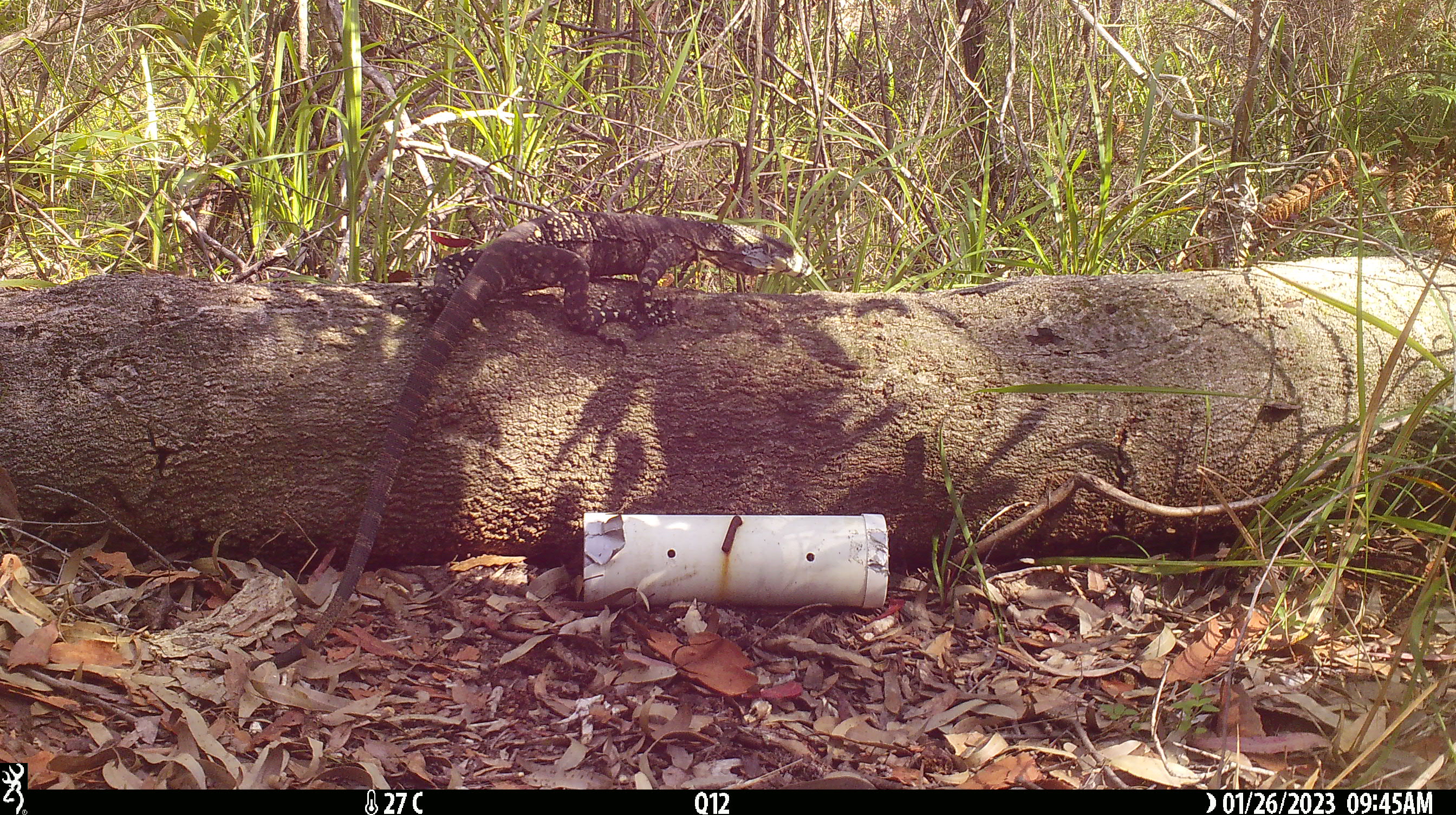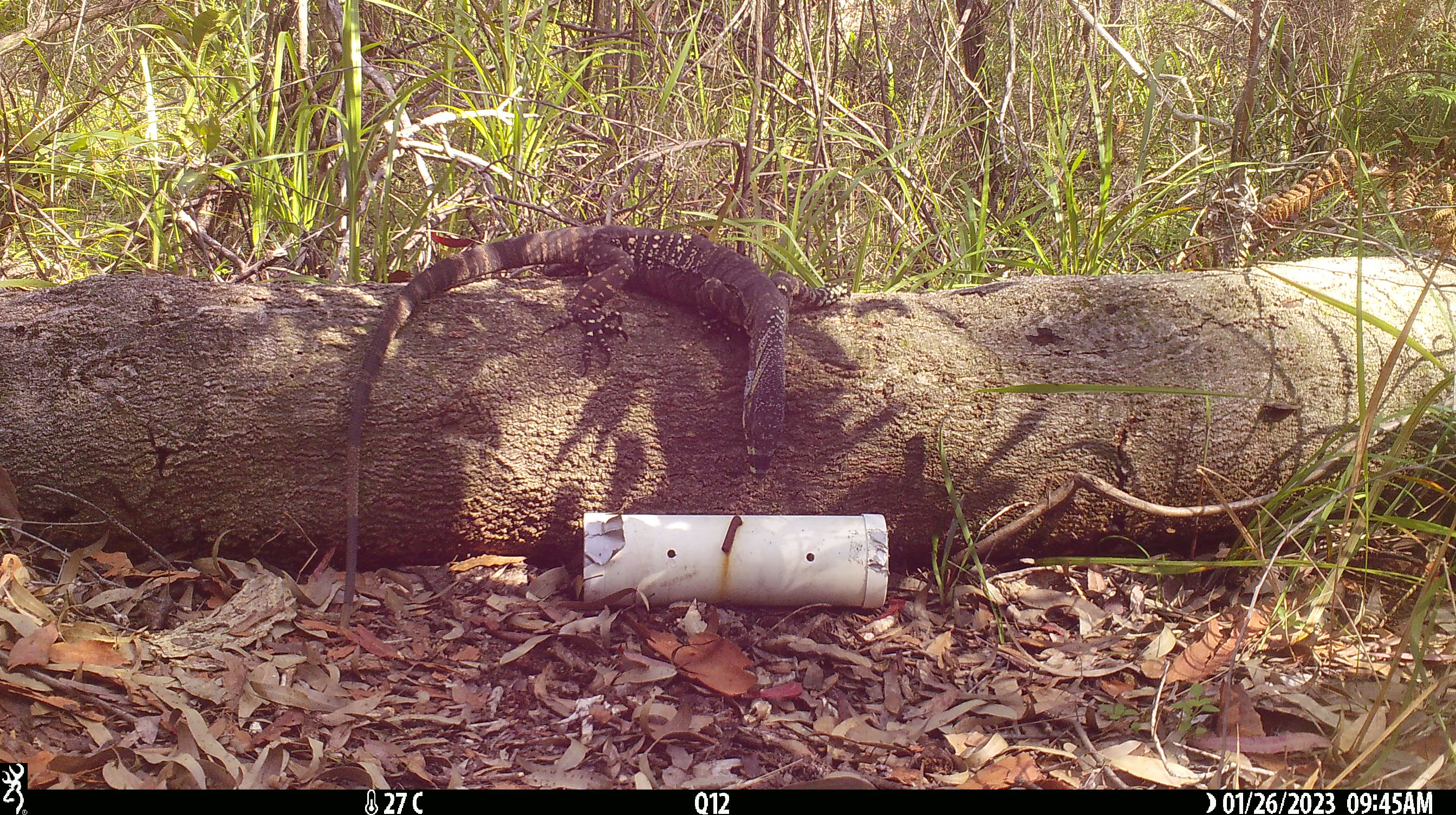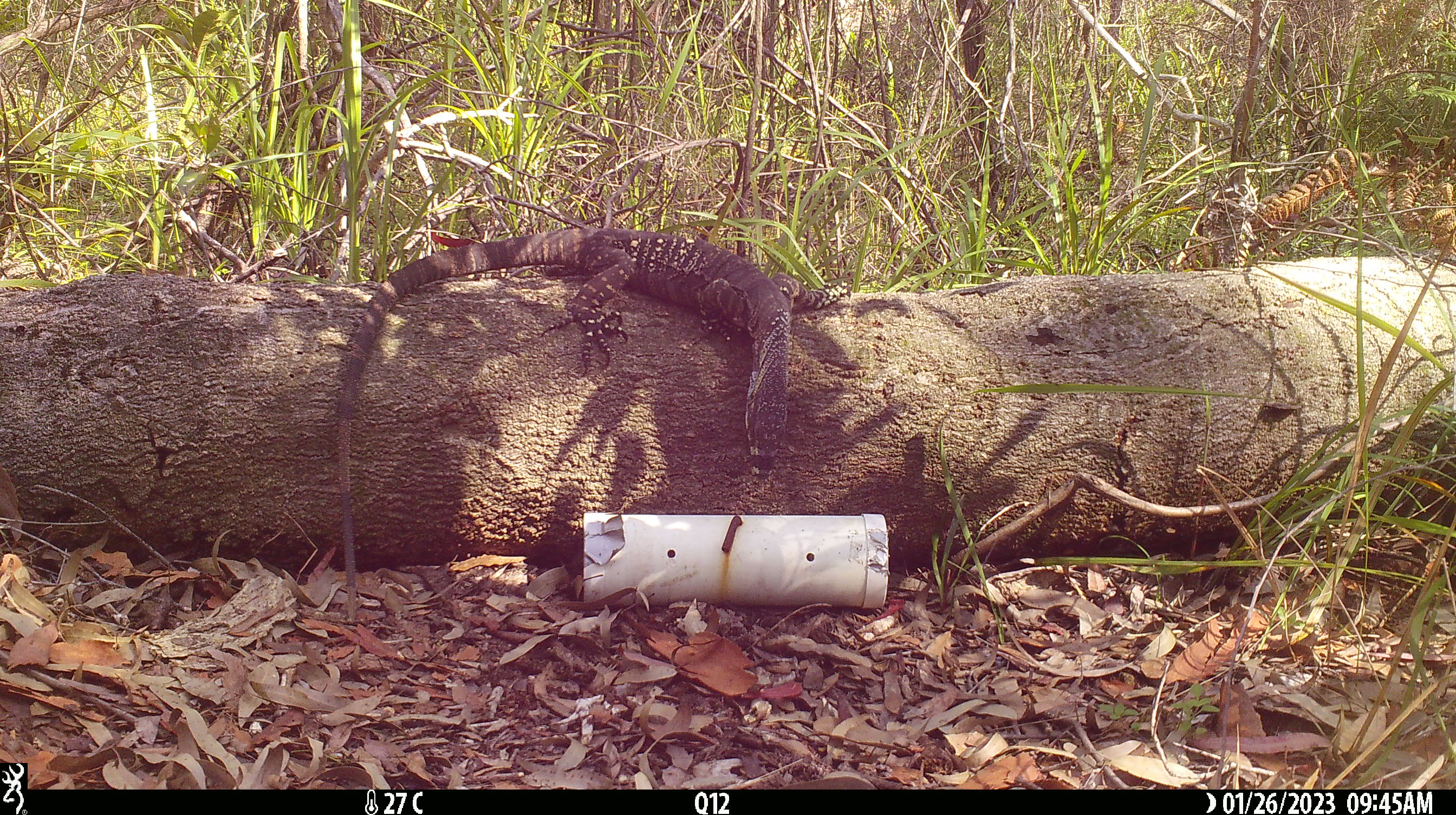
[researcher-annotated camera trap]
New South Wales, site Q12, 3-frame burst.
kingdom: Animalia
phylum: Chordata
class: Reptilia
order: Squamata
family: Varanidae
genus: Varanus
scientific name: Varanus varius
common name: lace monitor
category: goanna